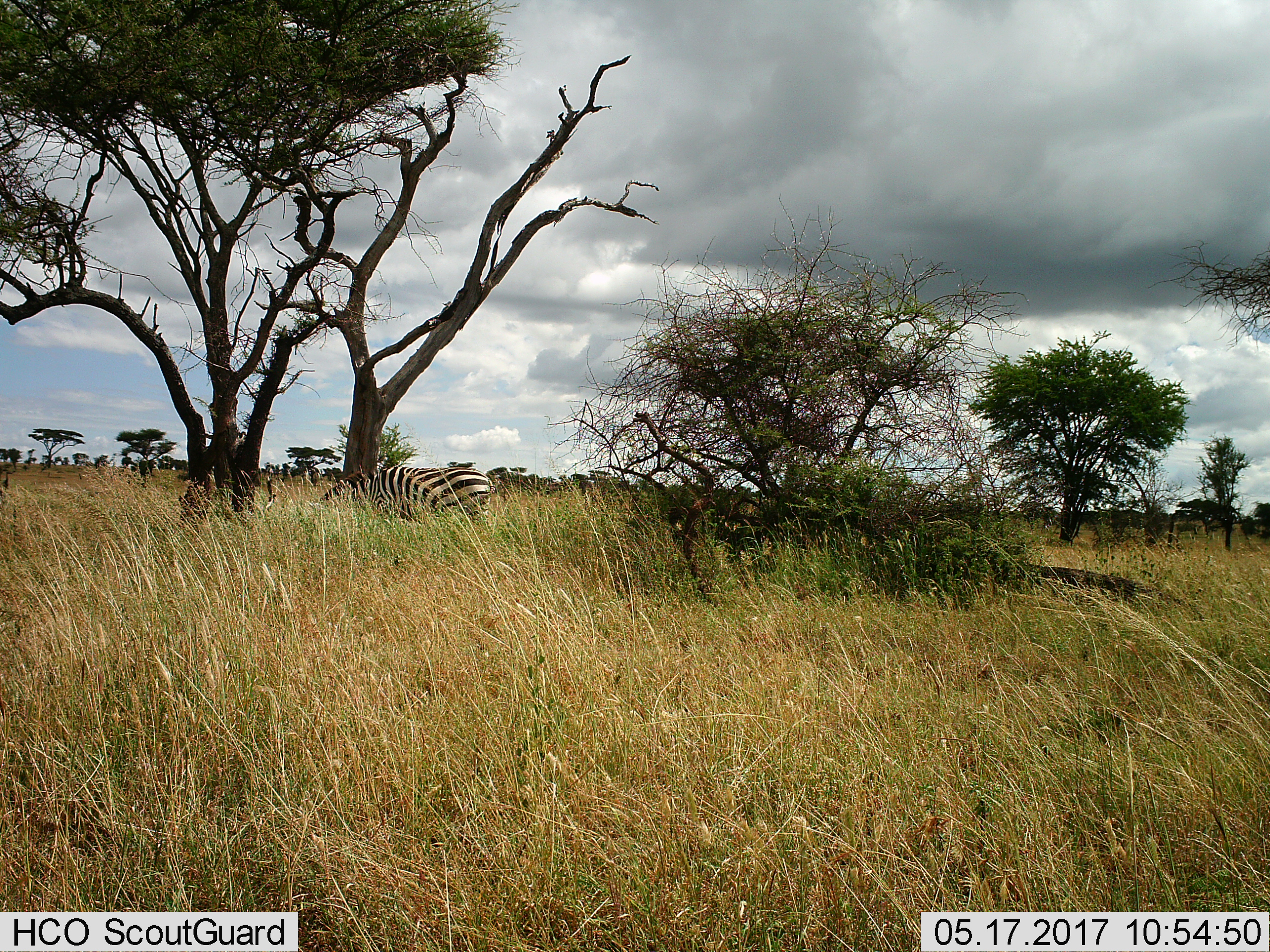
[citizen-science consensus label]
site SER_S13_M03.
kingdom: Animalia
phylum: Chordata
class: Mammalia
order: Perissodactyla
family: Equidae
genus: Equus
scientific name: Equus quagga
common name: plains zebra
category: zebraplains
Zebraplains (plains zebra) (Equus quagga), count 1. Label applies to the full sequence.